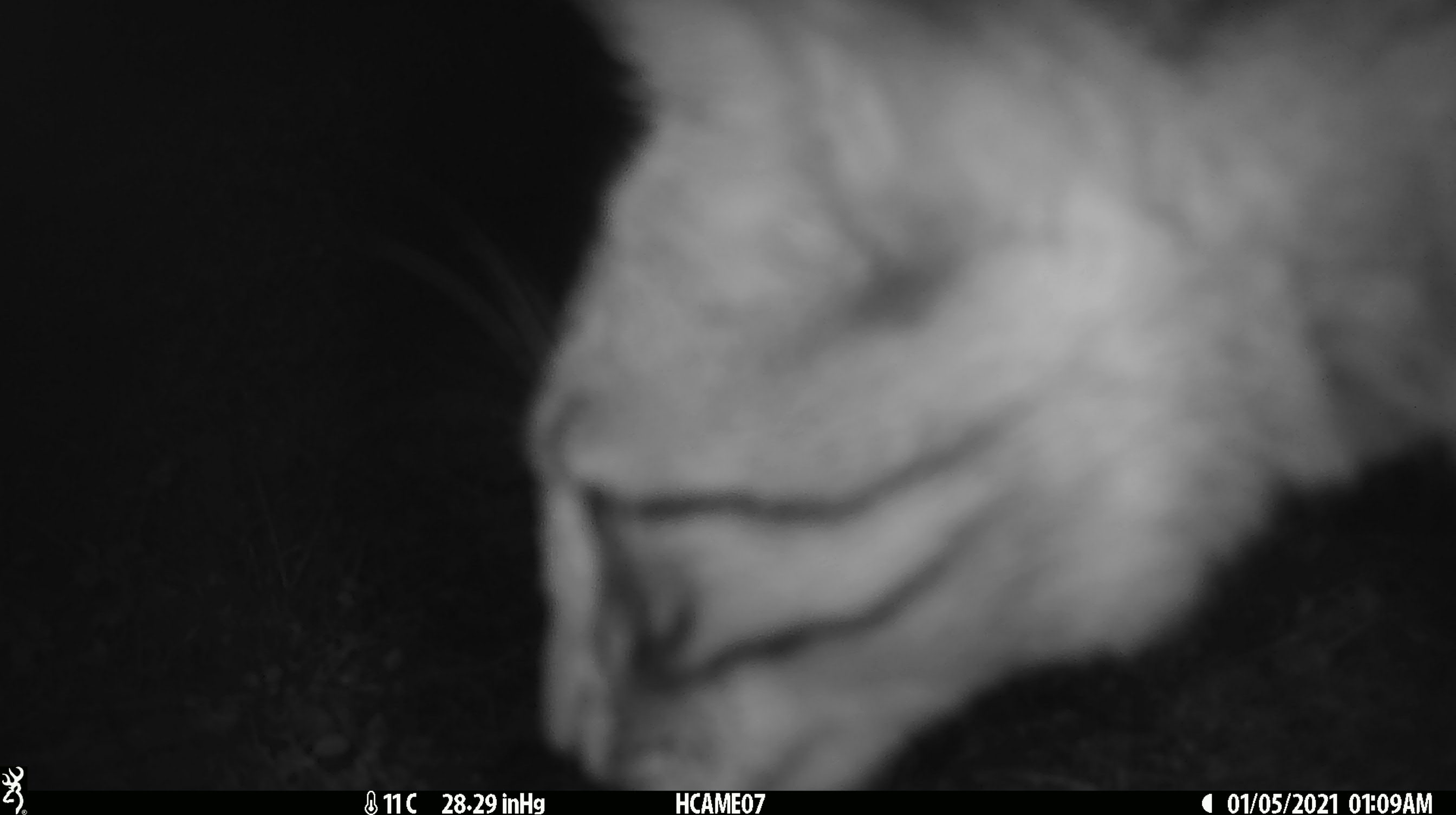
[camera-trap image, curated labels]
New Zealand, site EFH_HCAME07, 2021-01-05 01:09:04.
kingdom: Animalia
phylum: Chordata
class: Mammalia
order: Carnivora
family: Felidae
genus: Felis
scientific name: Felis catus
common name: domestic cat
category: cat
Cat (domestic cat) (Felis catus).